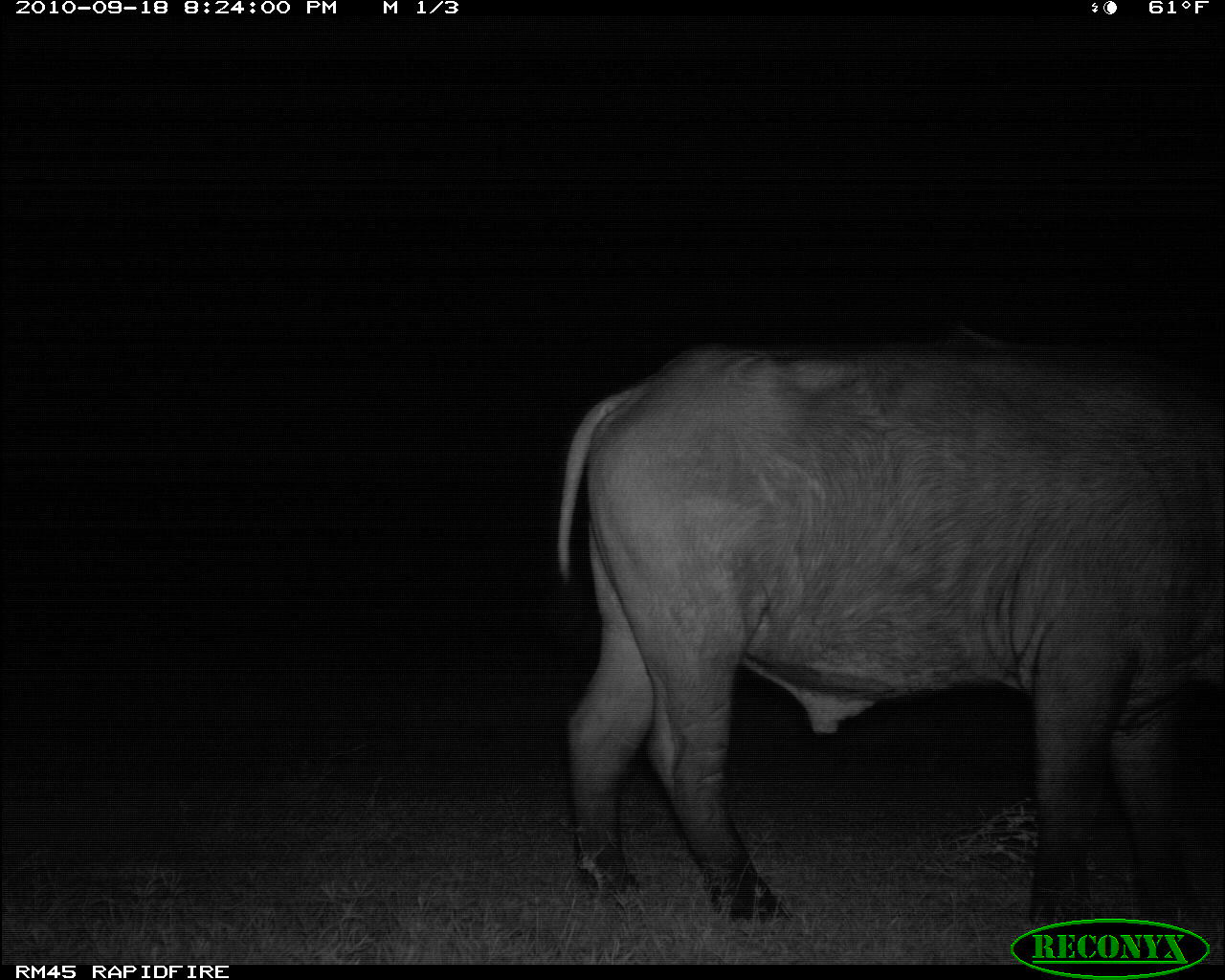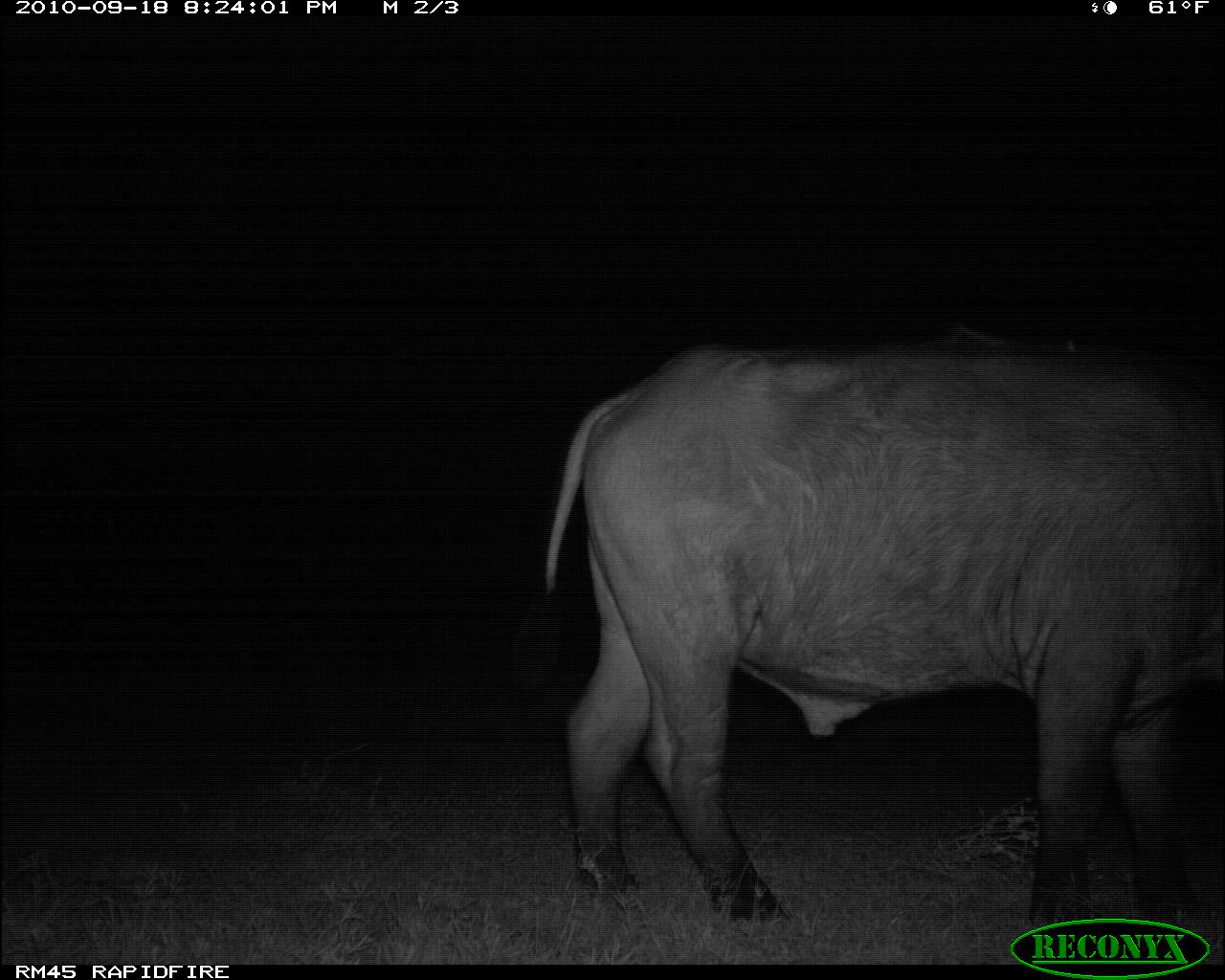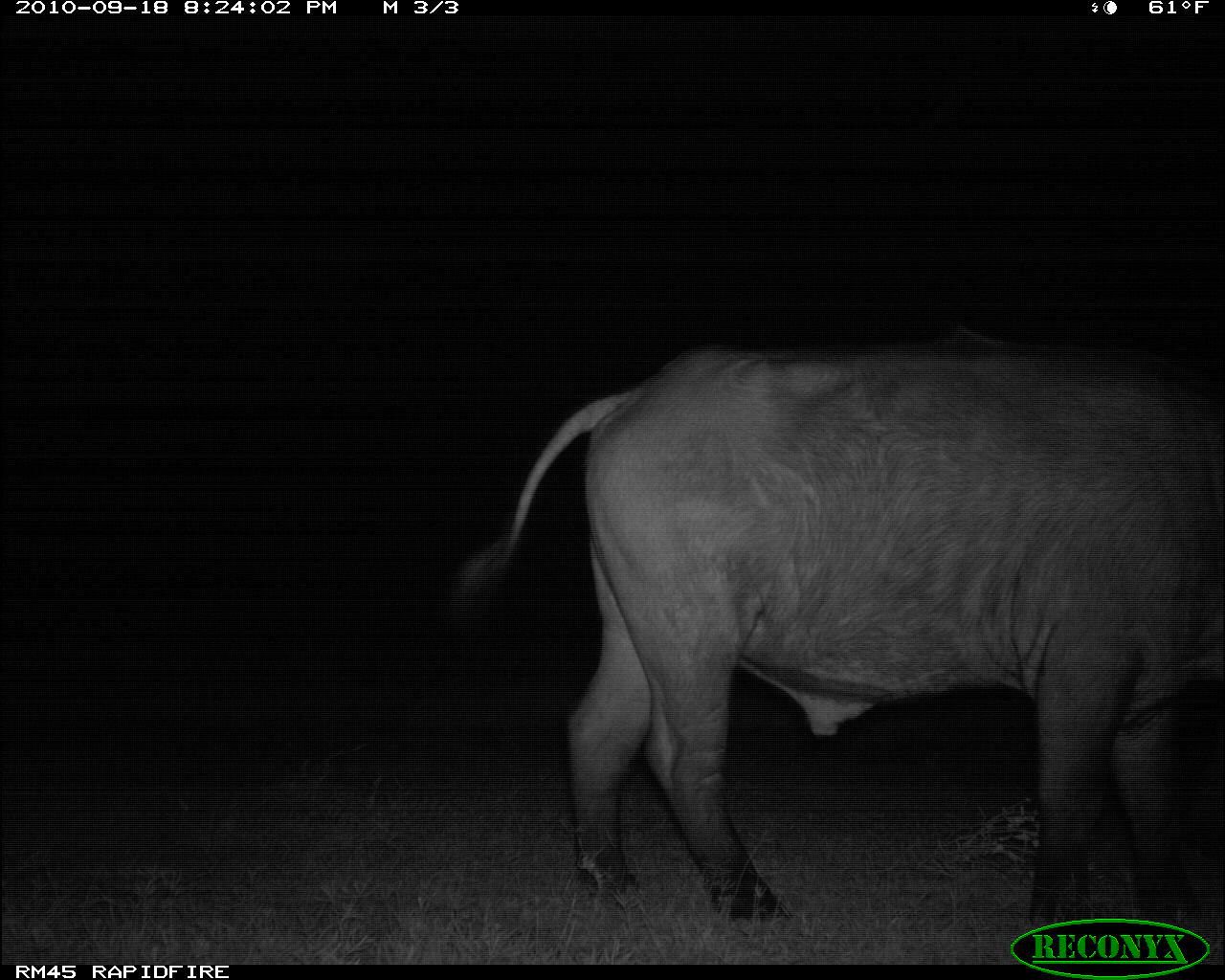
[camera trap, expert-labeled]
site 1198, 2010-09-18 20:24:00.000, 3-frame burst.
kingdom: Animalia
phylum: Chordata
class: Mammalia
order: Artiodactyla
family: Bovidae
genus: Syncerus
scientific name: Syncerus caffer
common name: african buffalo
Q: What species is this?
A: Syncerus caffer (african buffalo).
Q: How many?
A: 1.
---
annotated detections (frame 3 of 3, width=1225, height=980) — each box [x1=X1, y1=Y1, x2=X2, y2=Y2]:
syncerus caffer: [x1=443, y1=344, x2=1225, y2=905]